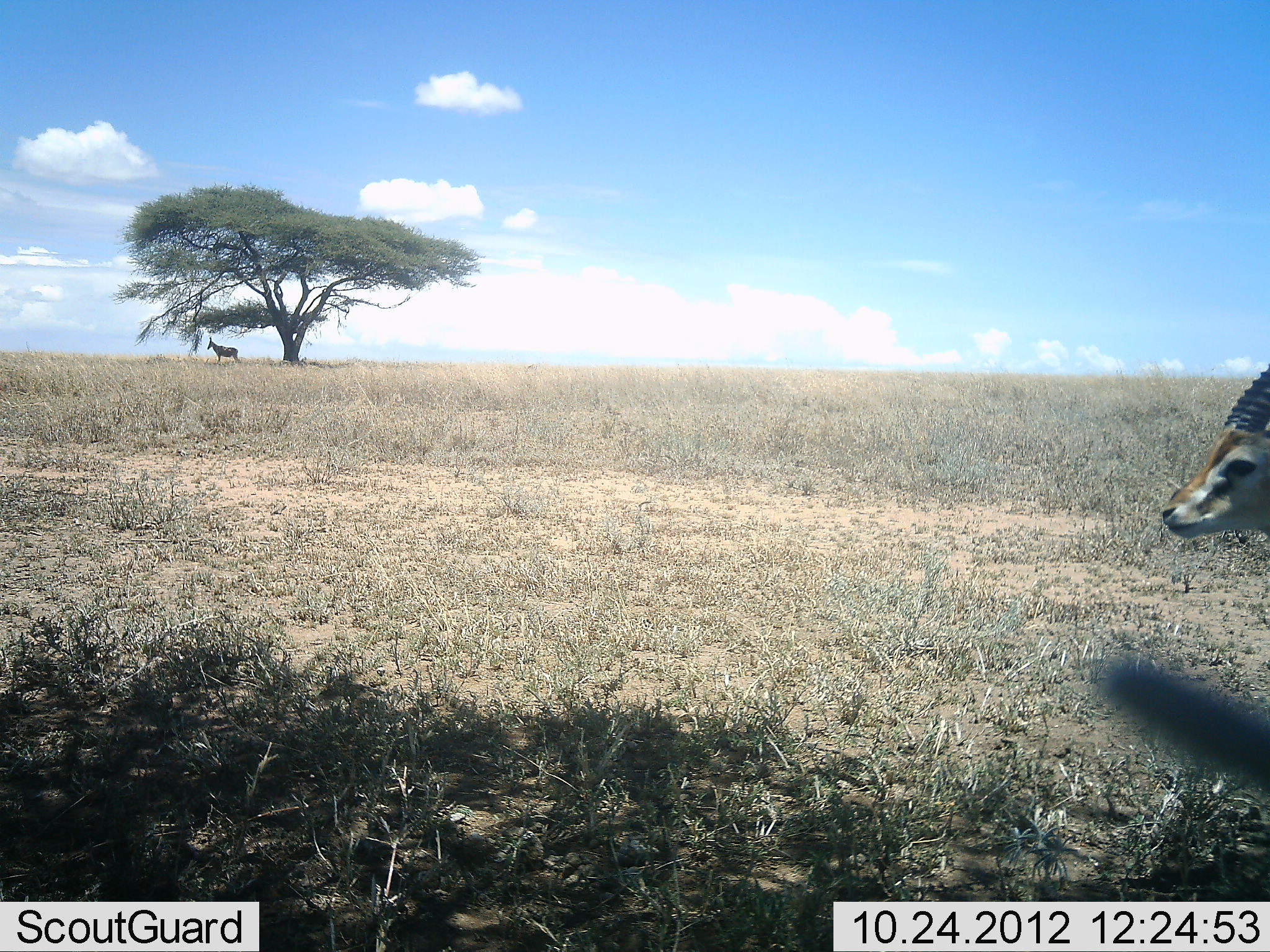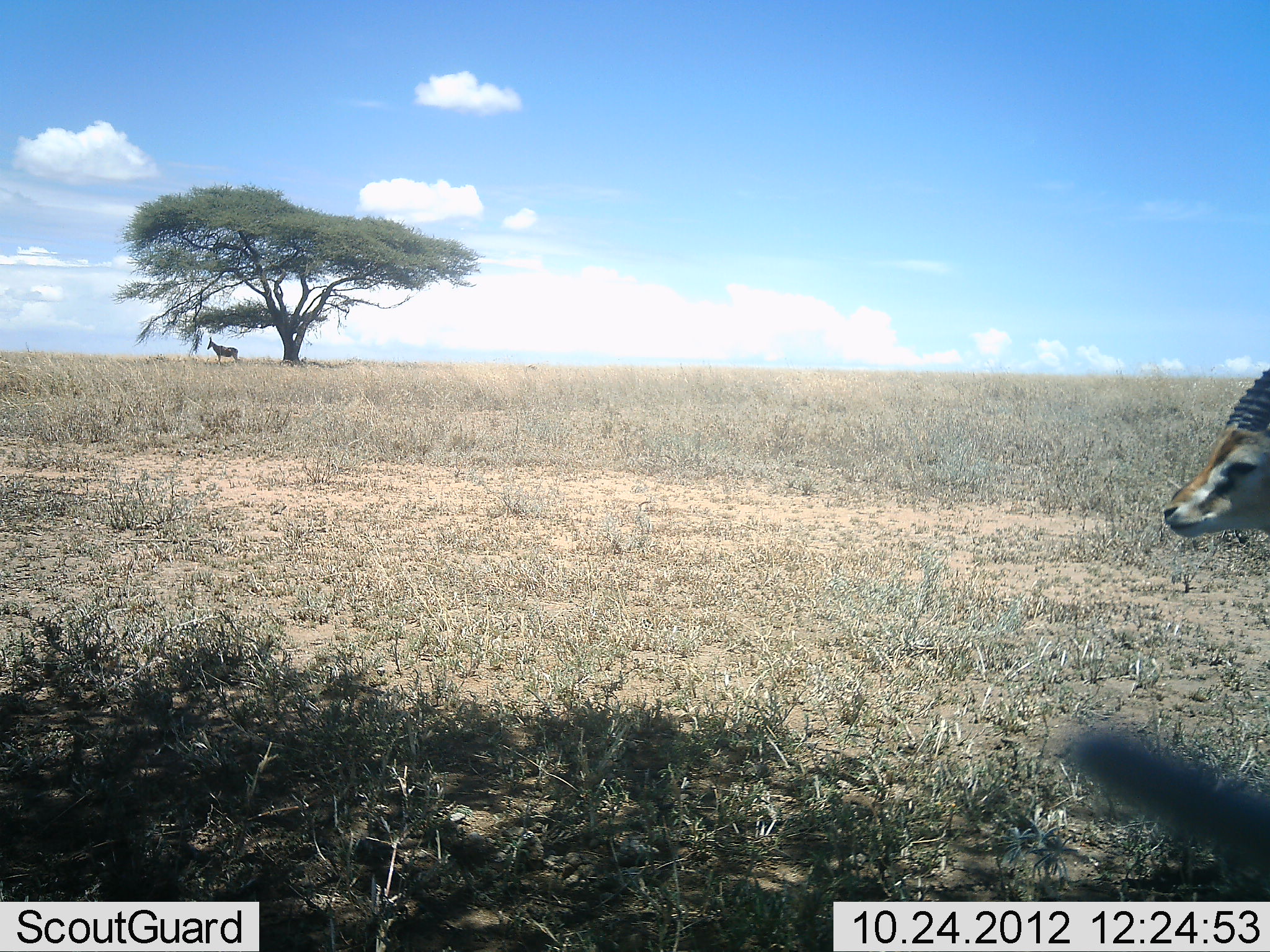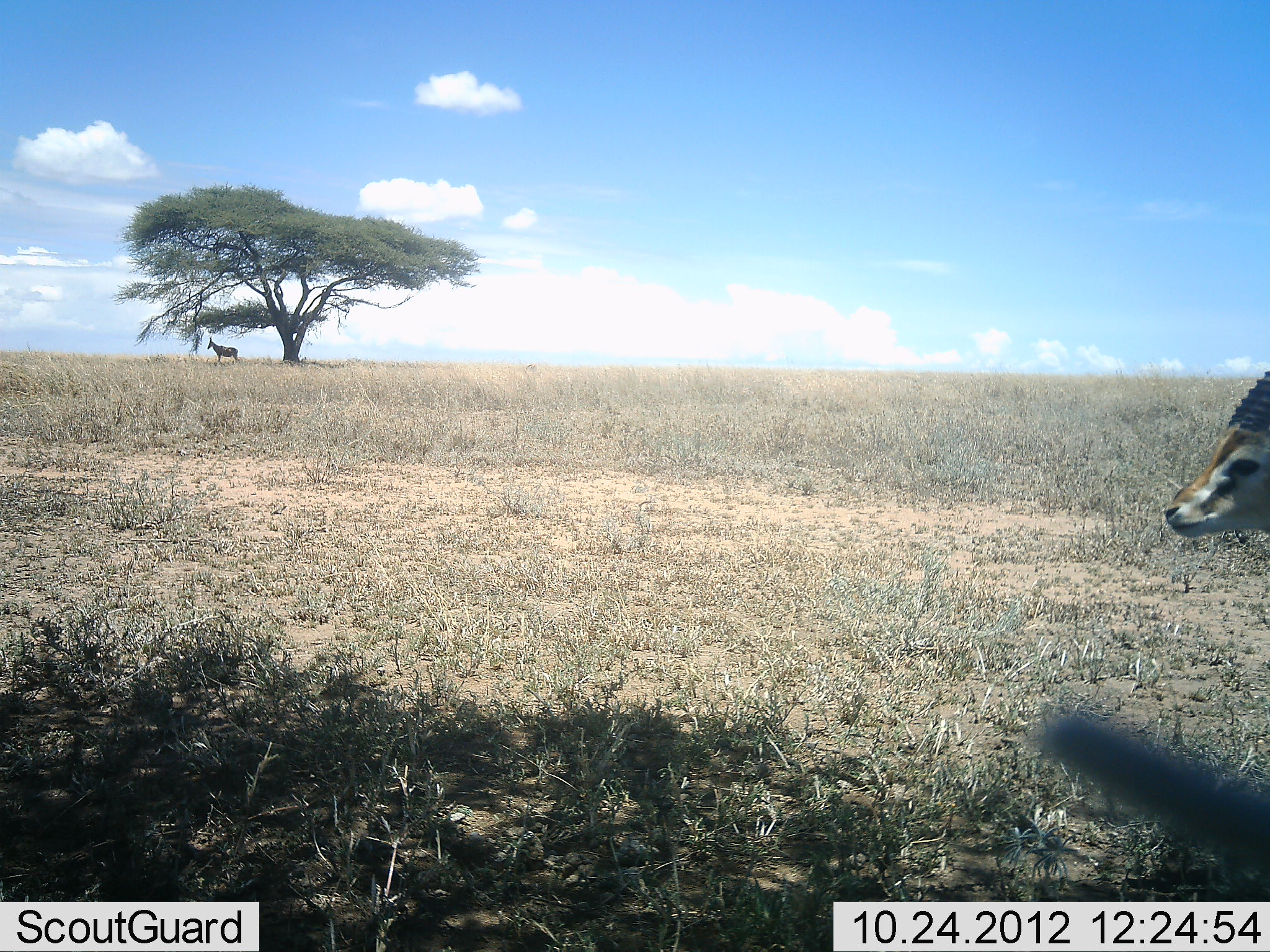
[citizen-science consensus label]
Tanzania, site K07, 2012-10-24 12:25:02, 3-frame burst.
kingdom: Animalia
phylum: Chordata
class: Mammalia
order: Artiodactyla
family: Bovidae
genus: Eudorcas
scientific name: Eudorcas thomsonii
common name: thomson's gazelle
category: gazellethomsons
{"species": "gazellethomsons (thomson's gazelle) (Eudorcas thomsonii)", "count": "1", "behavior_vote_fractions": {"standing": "88%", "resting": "0%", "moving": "12%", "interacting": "0%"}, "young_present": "0%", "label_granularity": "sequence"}